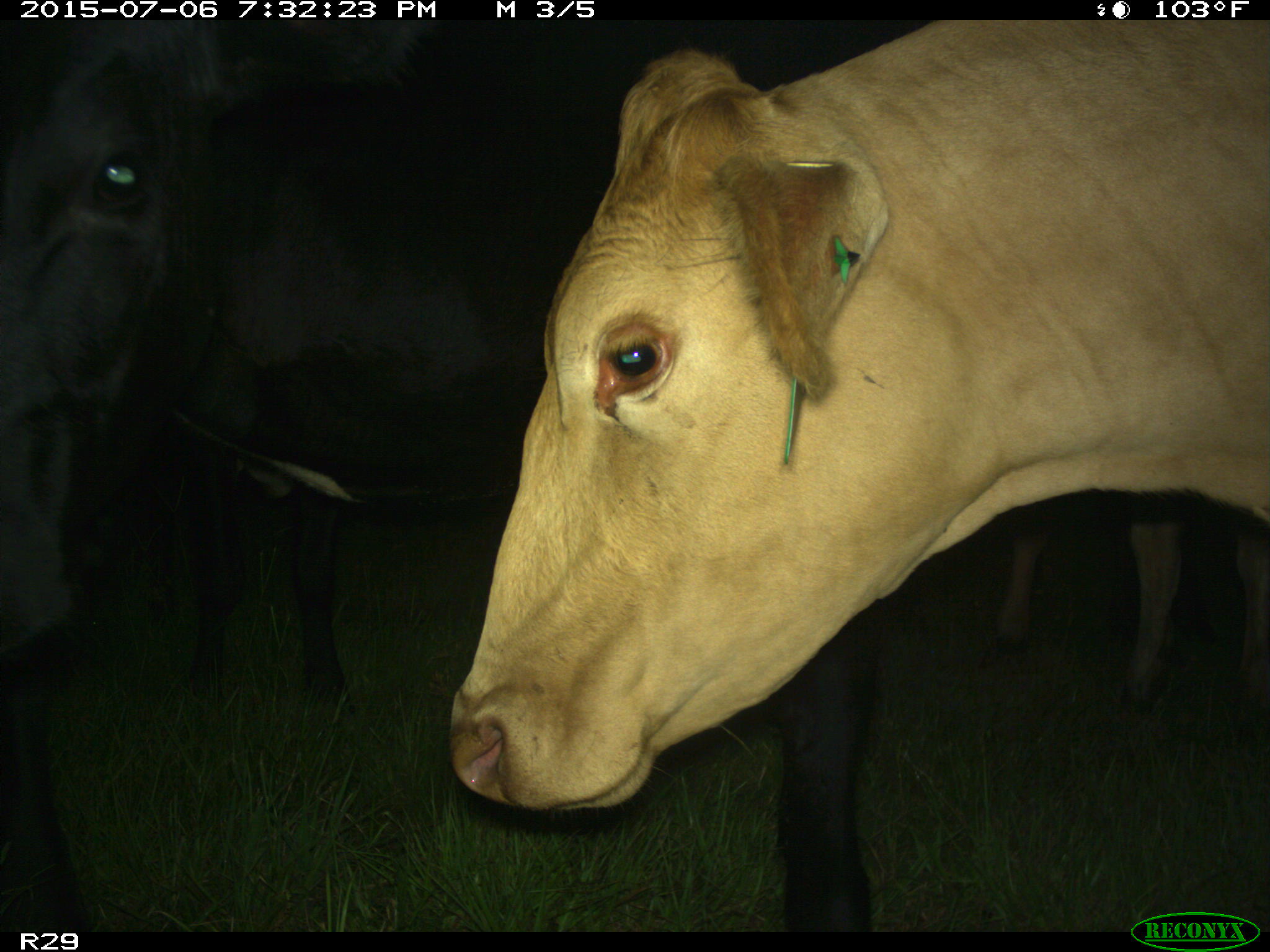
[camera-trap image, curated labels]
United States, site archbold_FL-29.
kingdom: Animalia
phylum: Chordata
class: Mammalia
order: Artiodactyla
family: Bovidae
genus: Bos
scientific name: Bos taurus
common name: domestic cow